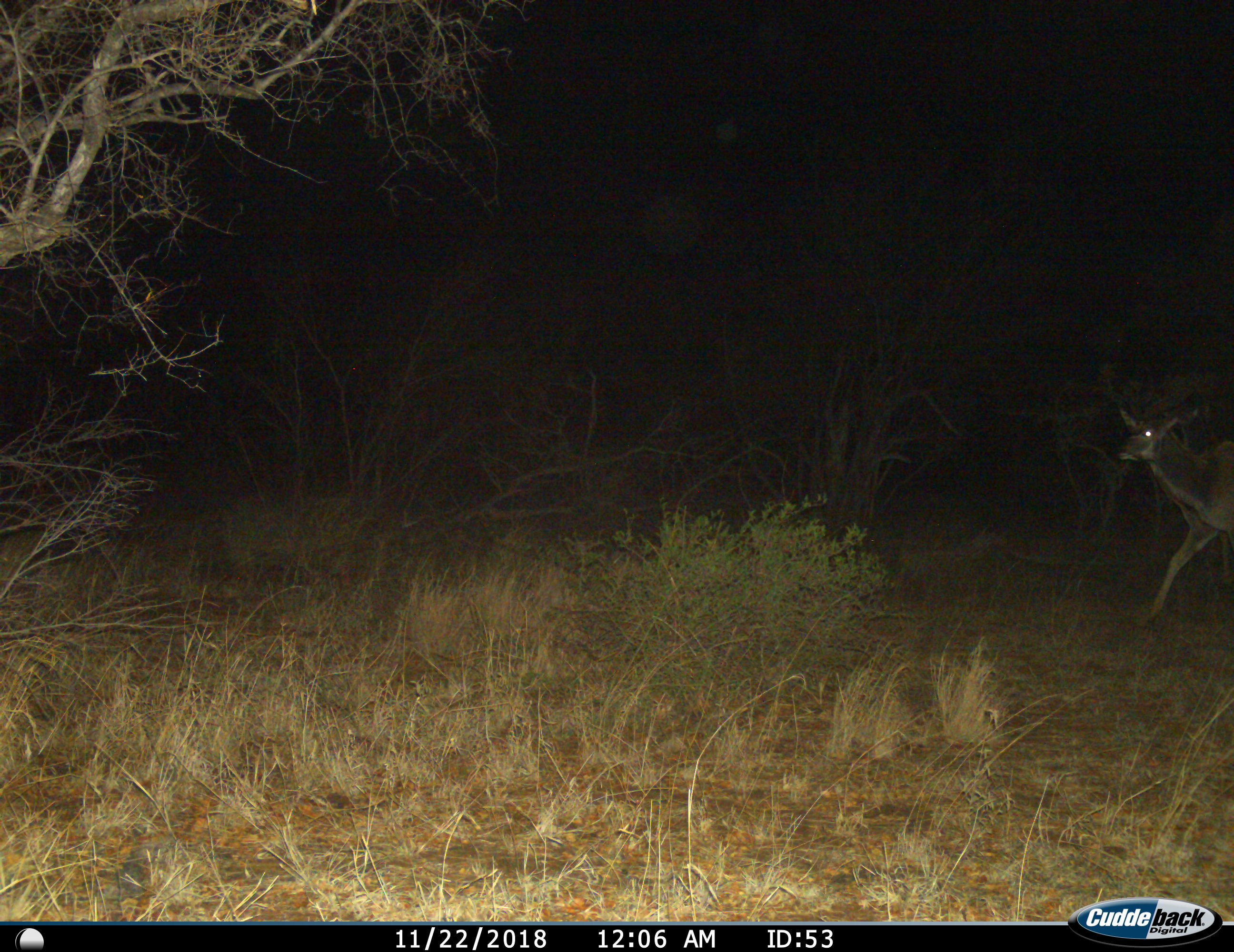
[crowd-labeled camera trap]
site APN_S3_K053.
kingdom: Animalia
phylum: Chordata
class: Mammalia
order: Artiodactyla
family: Bovidae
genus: Tragelaphus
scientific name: Tragelaphus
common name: kudu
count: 1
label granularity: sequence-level